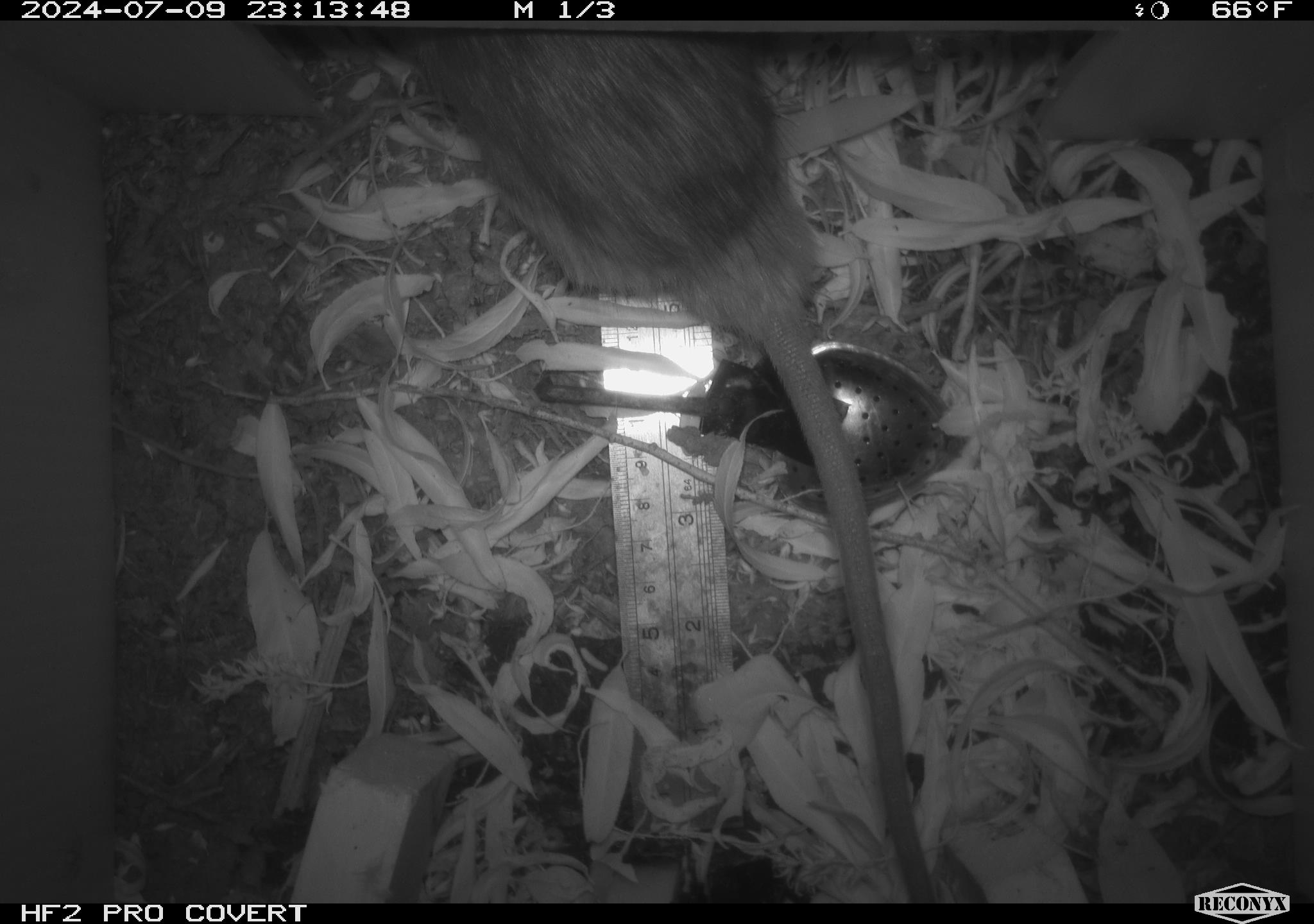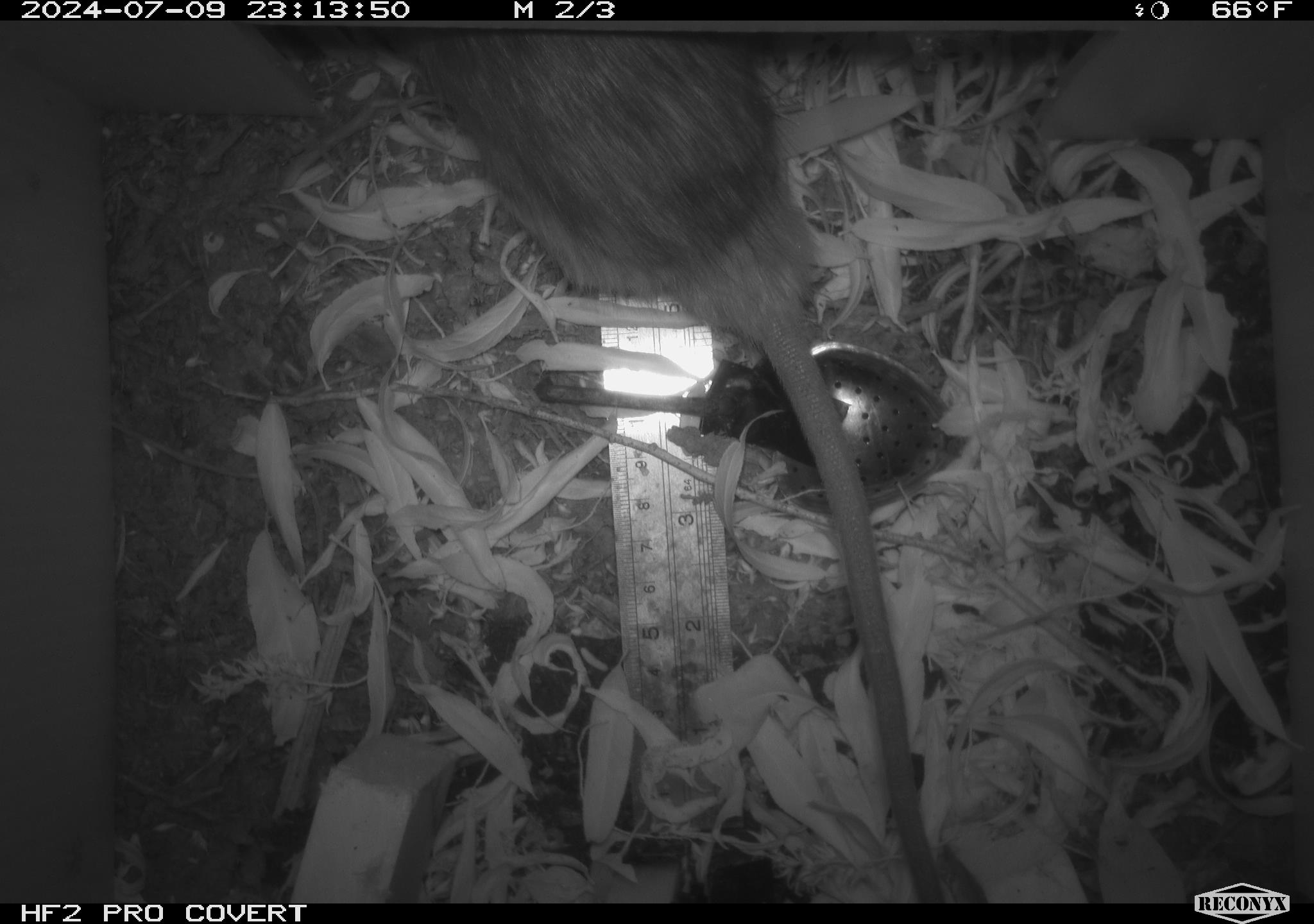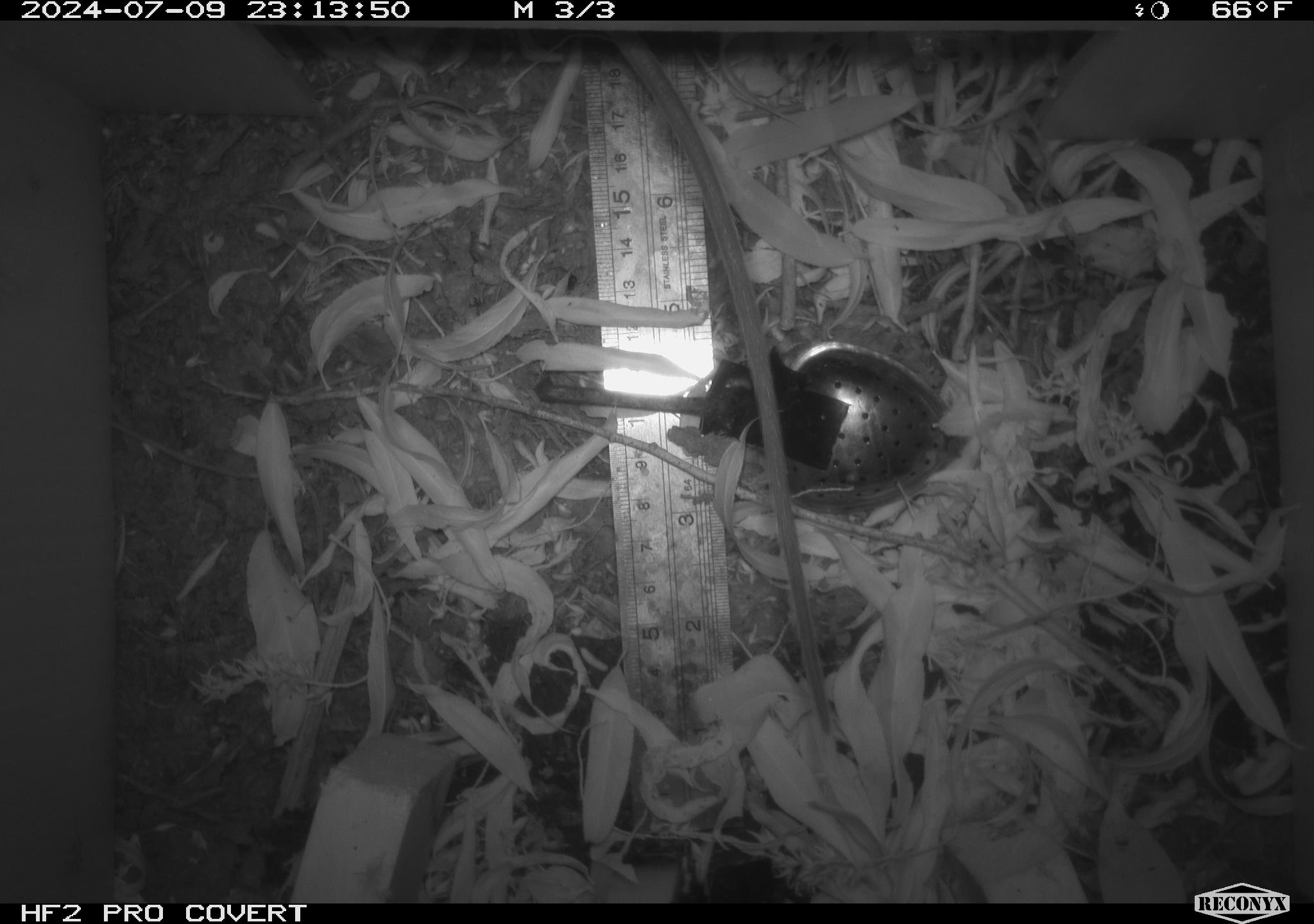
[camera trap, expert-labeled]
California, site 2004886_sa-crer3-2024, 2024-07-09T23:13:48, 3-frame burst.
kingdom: Animalia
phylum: Chordata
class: Mammalia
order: Rodentia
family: Muridae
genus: Rattus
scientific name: Rattus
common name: rat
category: rattus species